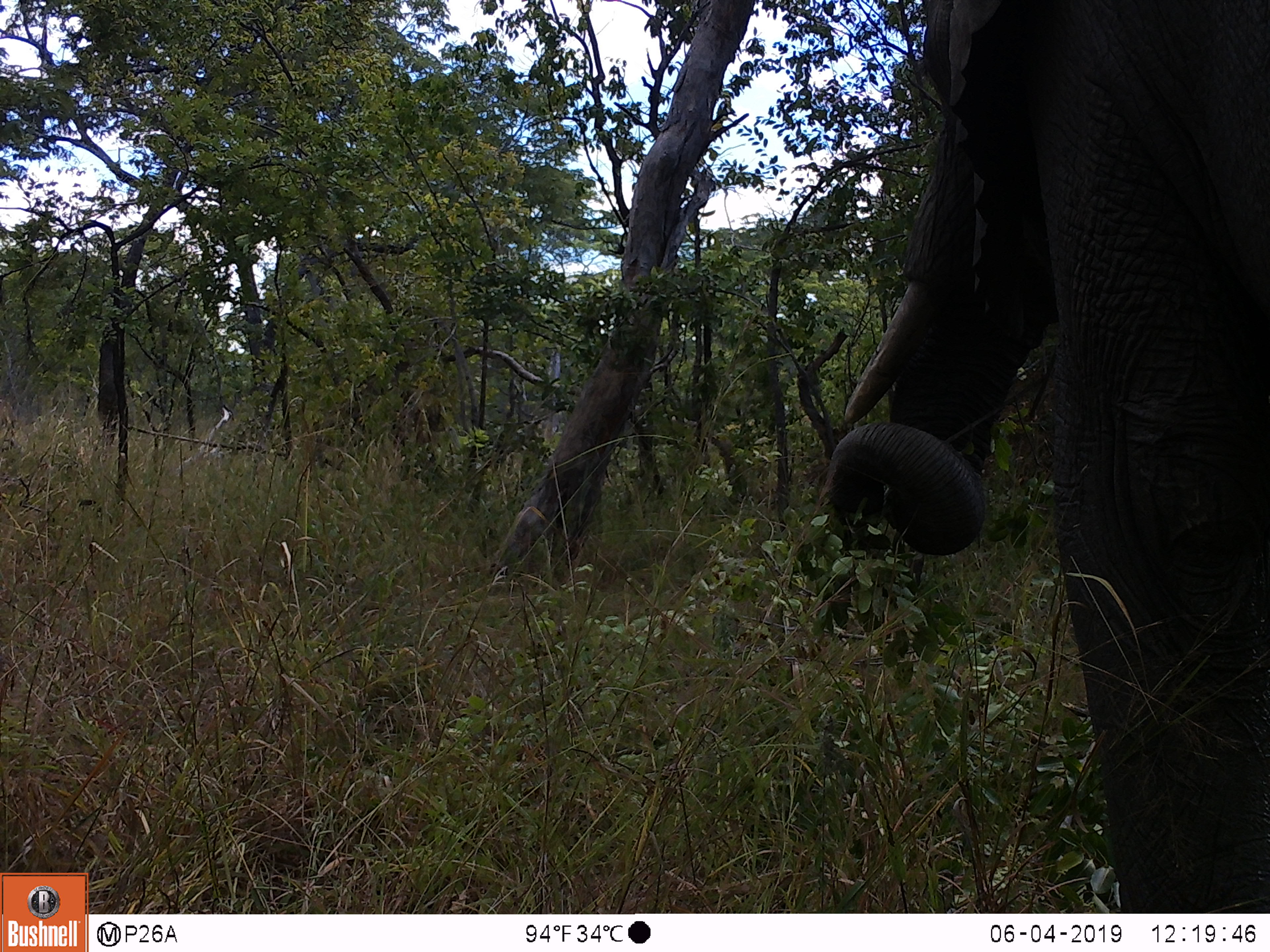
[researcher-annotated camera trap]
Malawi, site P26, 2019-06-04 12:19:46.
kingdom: Animalia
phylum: Chordata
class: Mammalia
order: Proboscidea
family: Elephantidae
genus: Loxodonta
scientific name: Loxodonta africana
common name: african savanna elephant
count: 1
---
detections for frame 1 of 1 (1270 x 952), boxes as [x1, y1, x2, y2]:
african savanna elephant: [774, 4, 1269, 912]